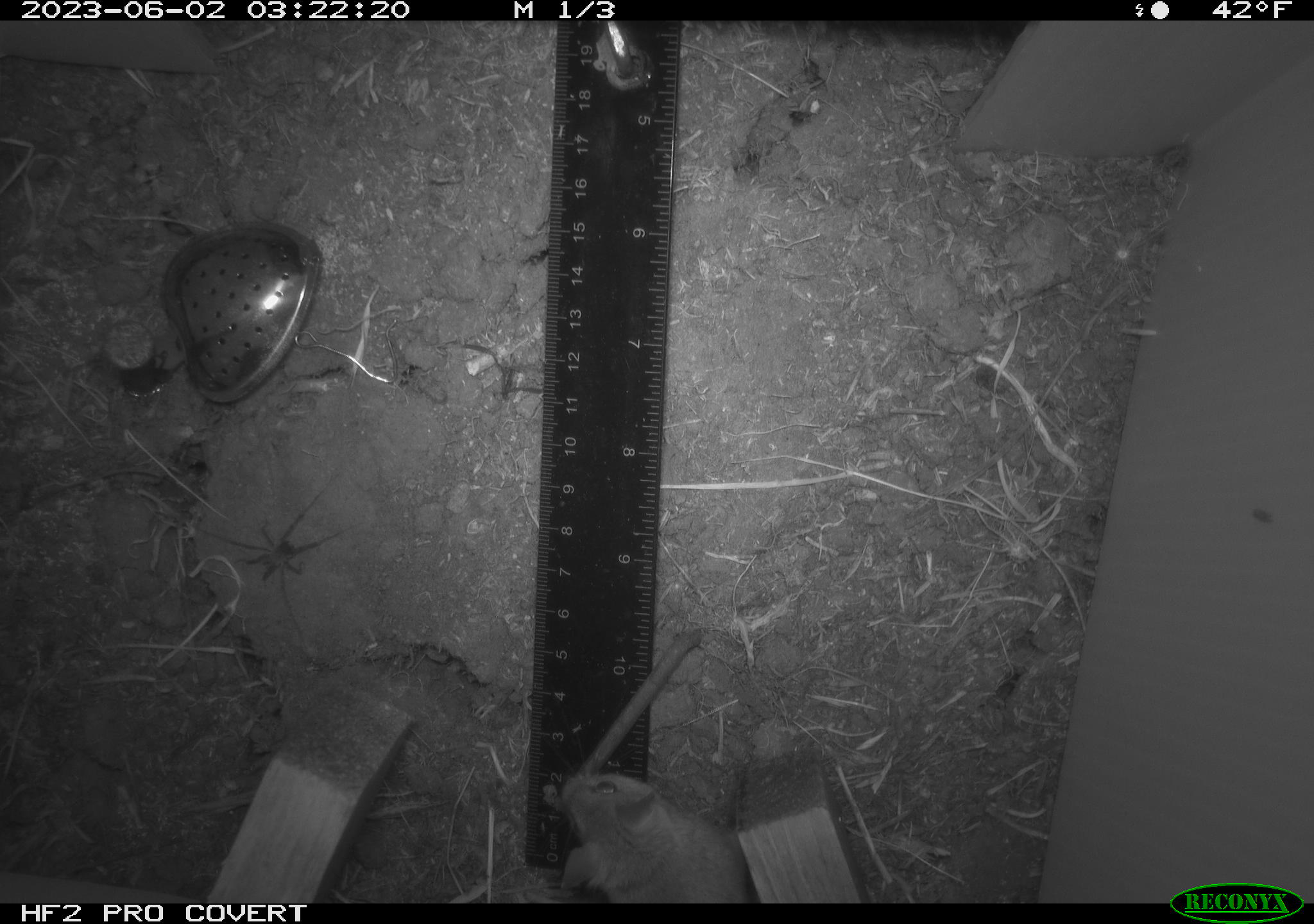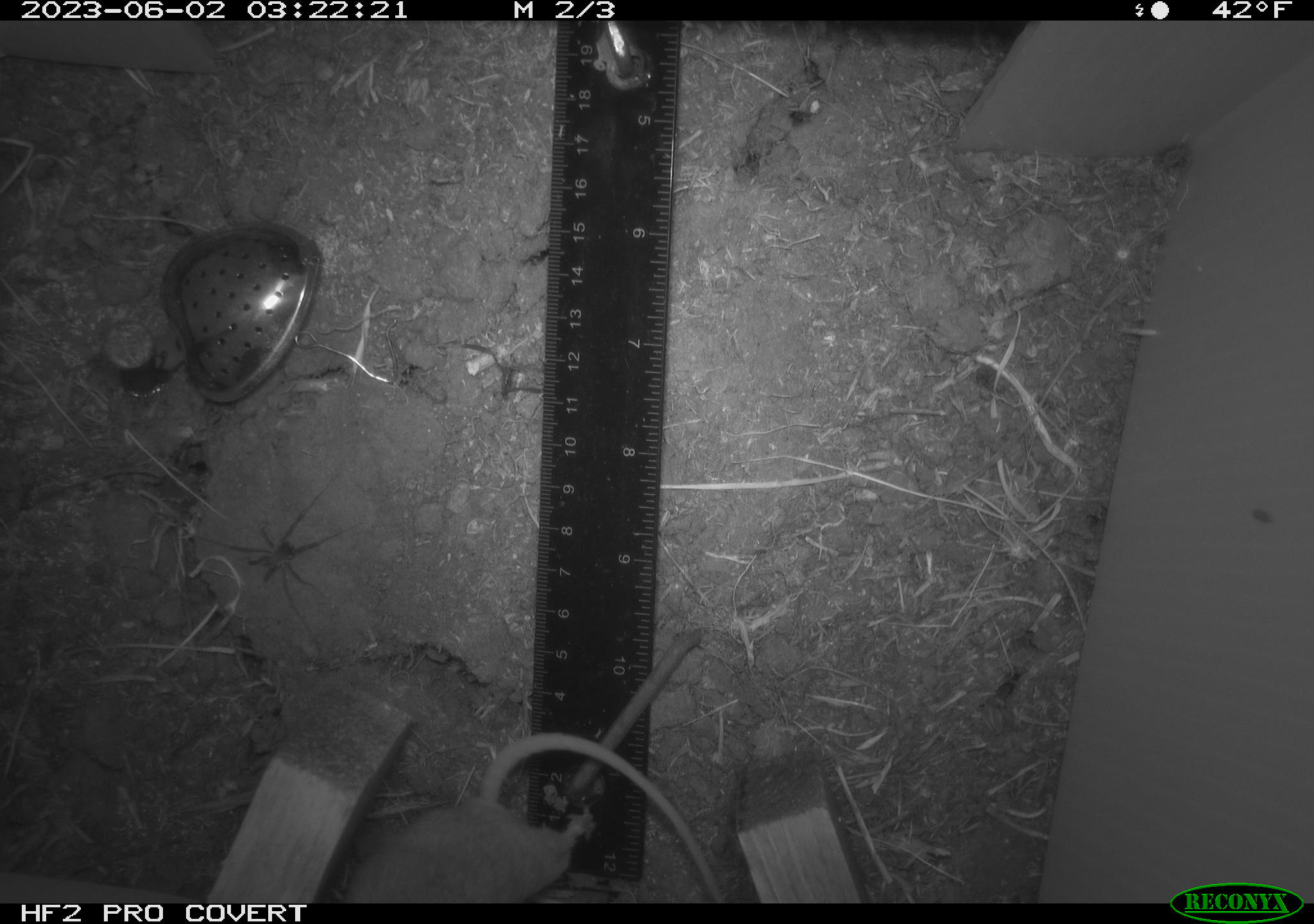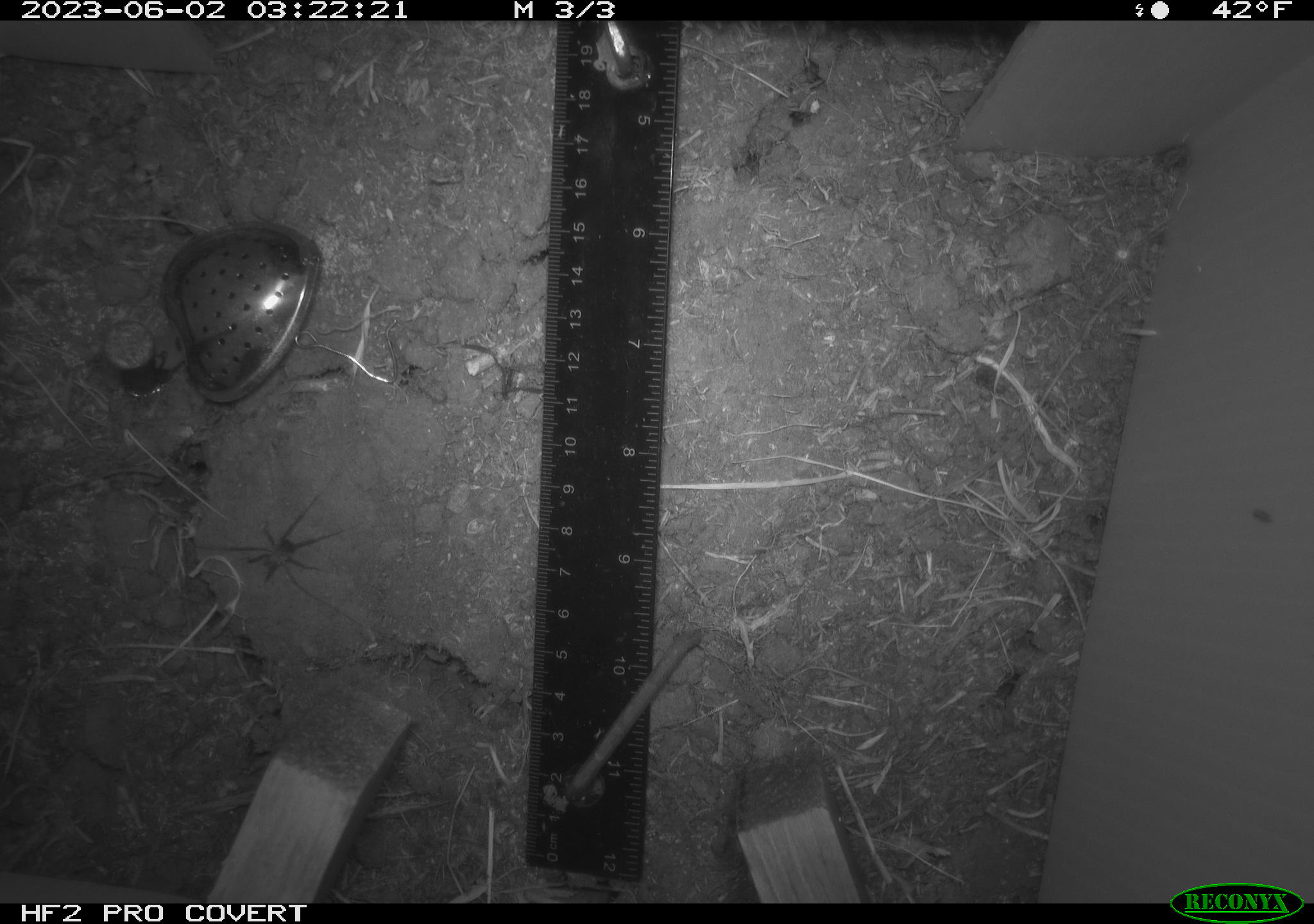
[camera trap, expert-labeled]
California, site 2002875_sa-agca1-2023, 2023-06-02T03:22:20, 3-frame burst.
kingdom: Animalia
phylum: Chordata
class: Mammalia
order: Rodentia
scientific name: Rodentia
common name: mouse species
Mouse species (Rodentia).